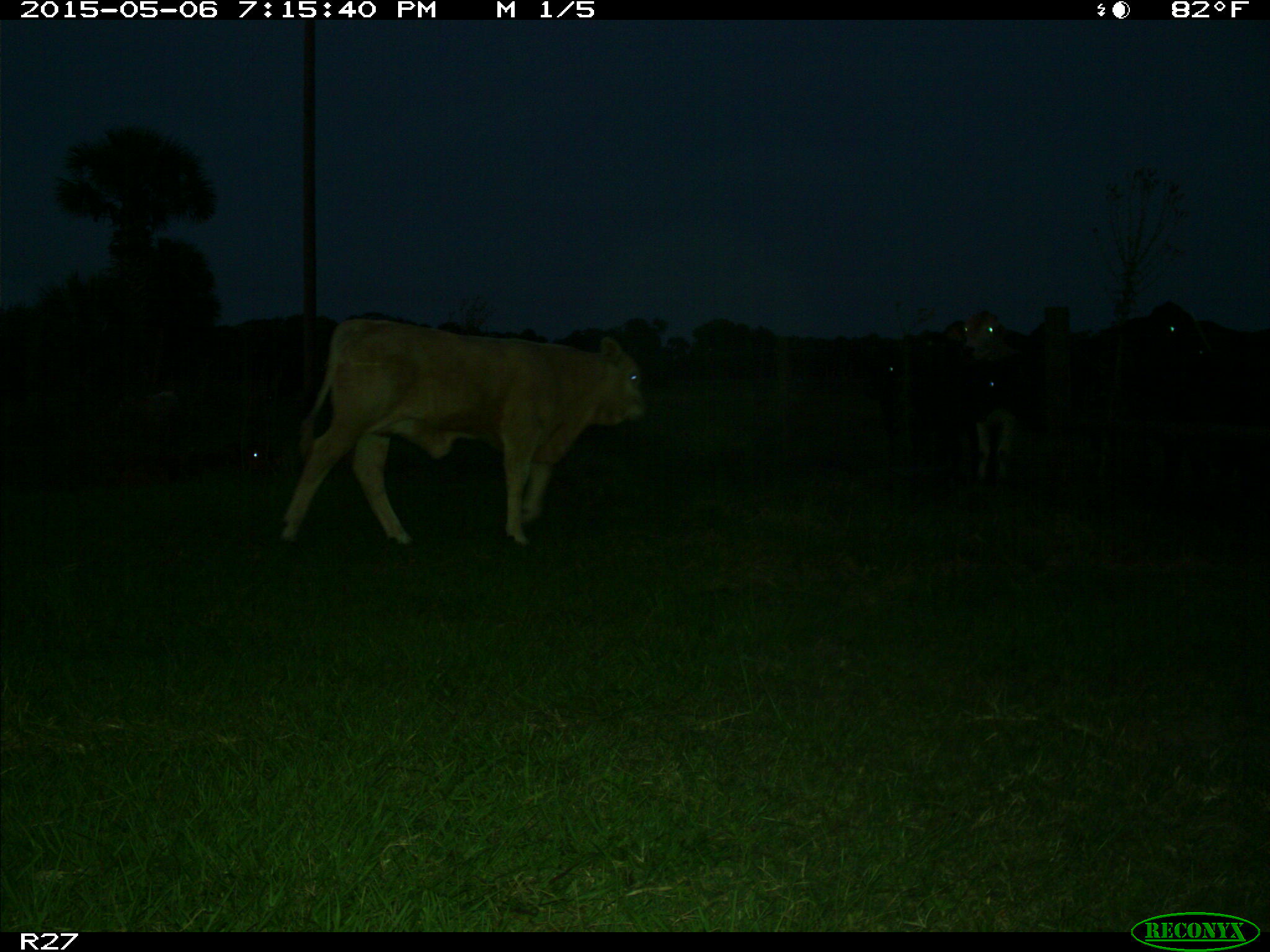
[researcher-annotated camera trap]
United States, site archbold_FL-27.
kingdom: Animalia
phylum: Chordata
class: Mammalia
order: Artiodactyla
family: Bovidae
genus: Bos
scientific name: Bos taurus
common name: domestic cow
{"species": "Bos taurus (domestic cow)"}